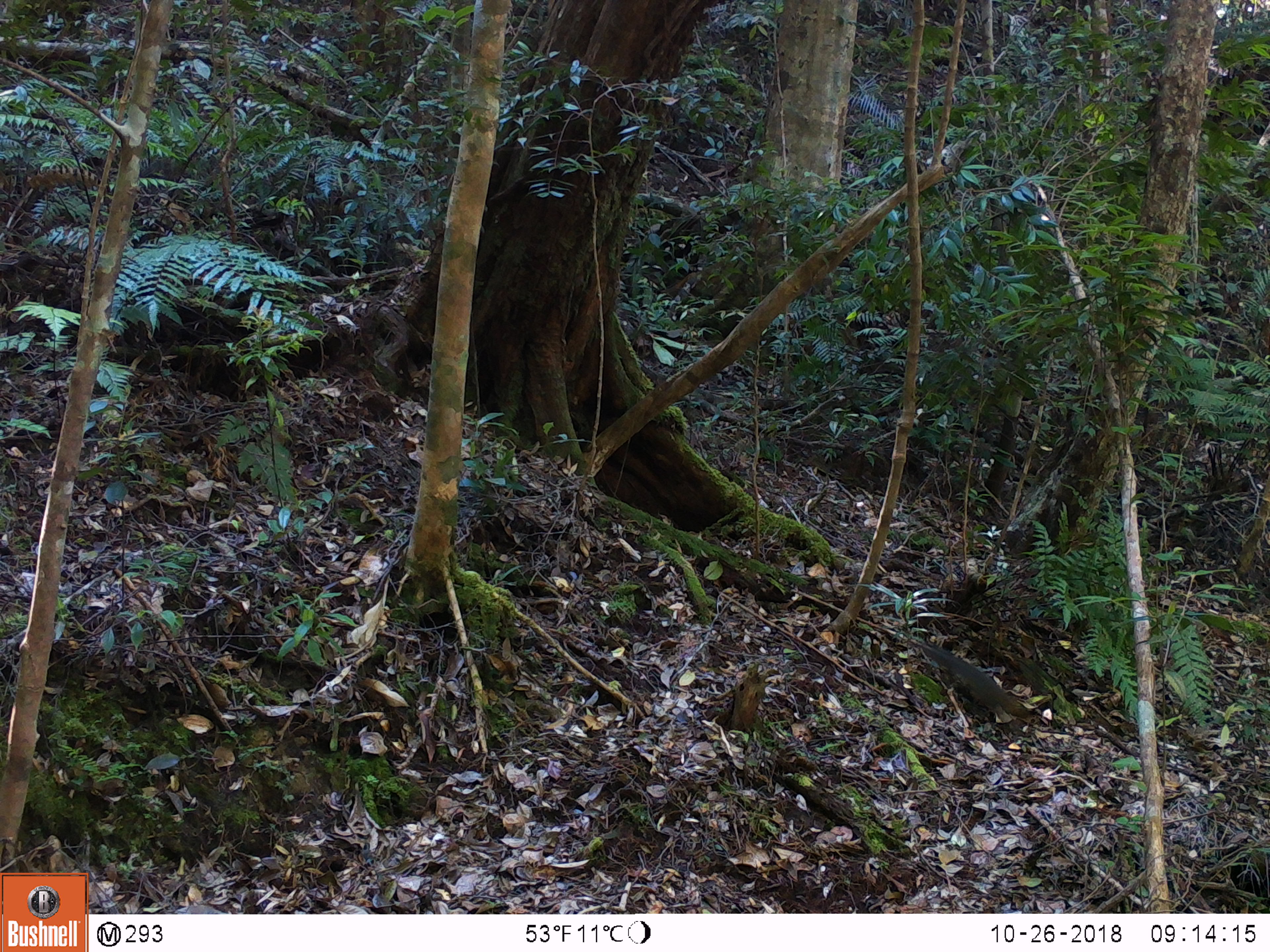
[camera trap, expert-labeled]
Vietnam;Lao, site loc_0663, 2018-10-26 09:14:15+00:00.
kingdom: Animalia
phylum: Chordata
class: Mammalia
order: Rodentia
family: Sciuridae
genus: Dremomys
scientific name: Dremomys rufigenis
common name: red-cheeked squirrel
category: red cheeked squirrel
Red cheeked squirrel (red-cheeked squirrel) (Dremomys rufigenis). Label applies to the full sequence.